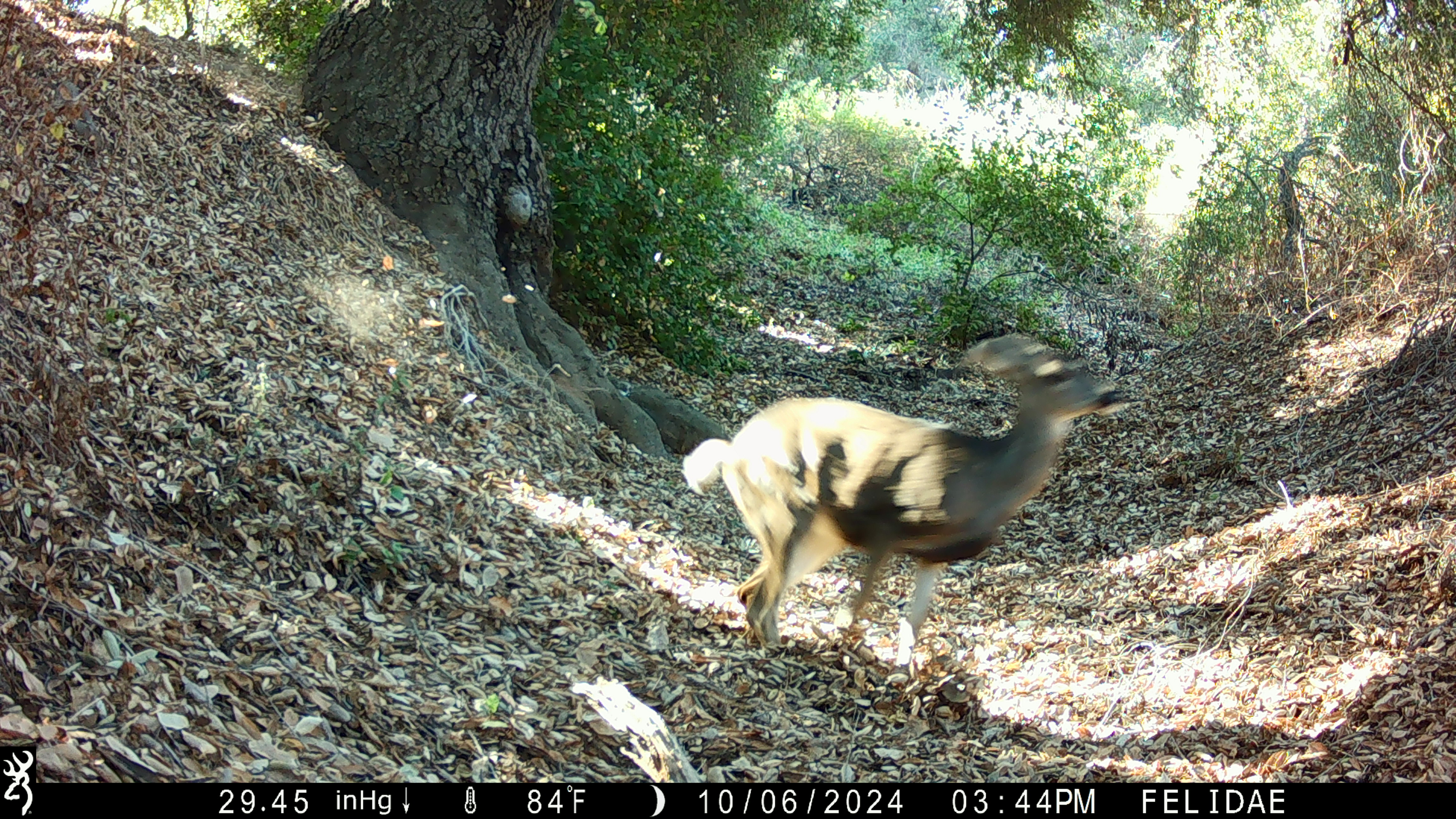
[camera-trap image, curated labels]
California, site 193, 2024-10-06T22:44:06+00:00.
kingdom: Animalia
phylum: Chordata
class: Mammalia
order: Artiodactyla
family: Cervidae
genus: Odocoileus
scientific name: Odocoileus hemionus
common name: mule deer